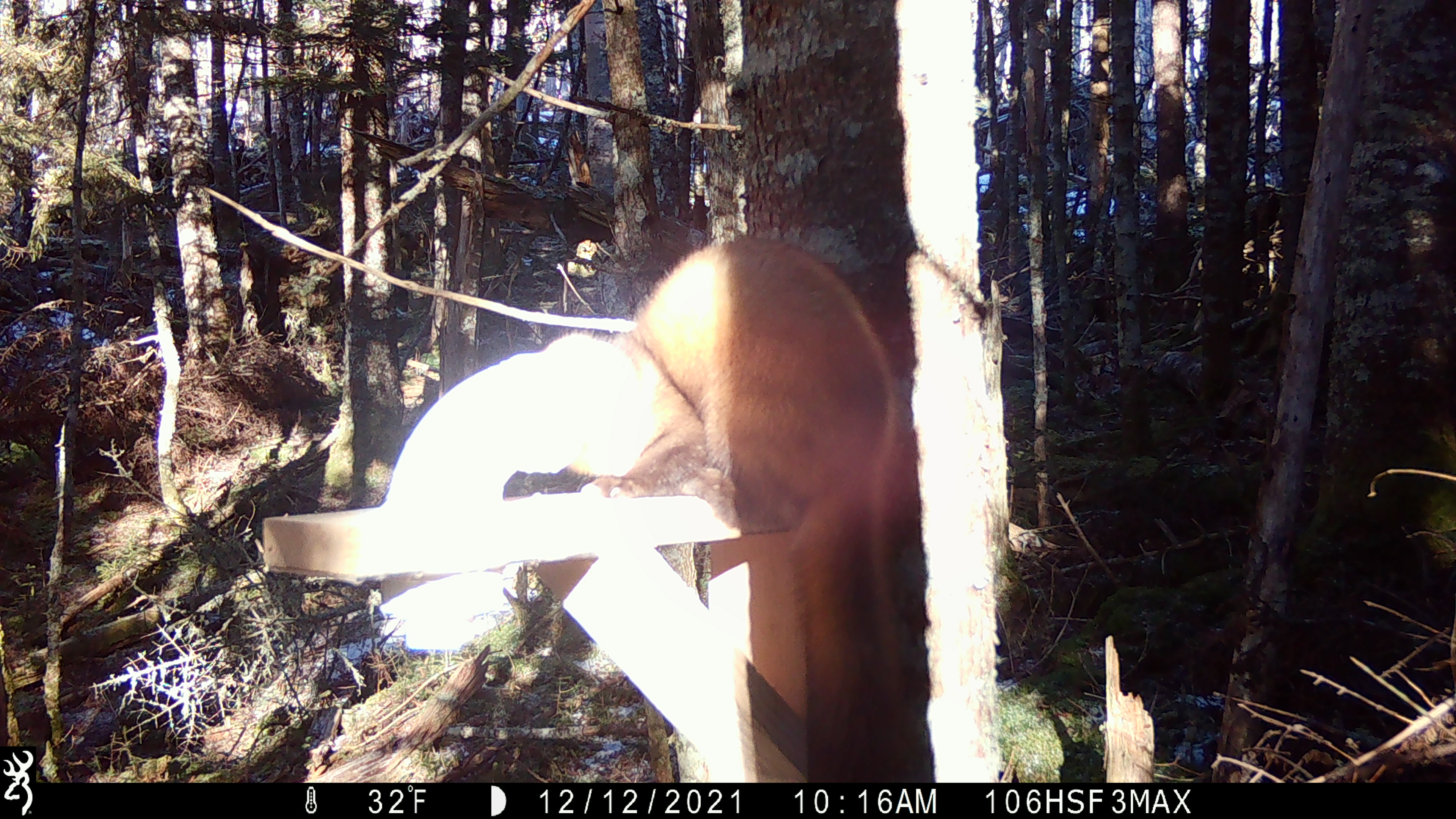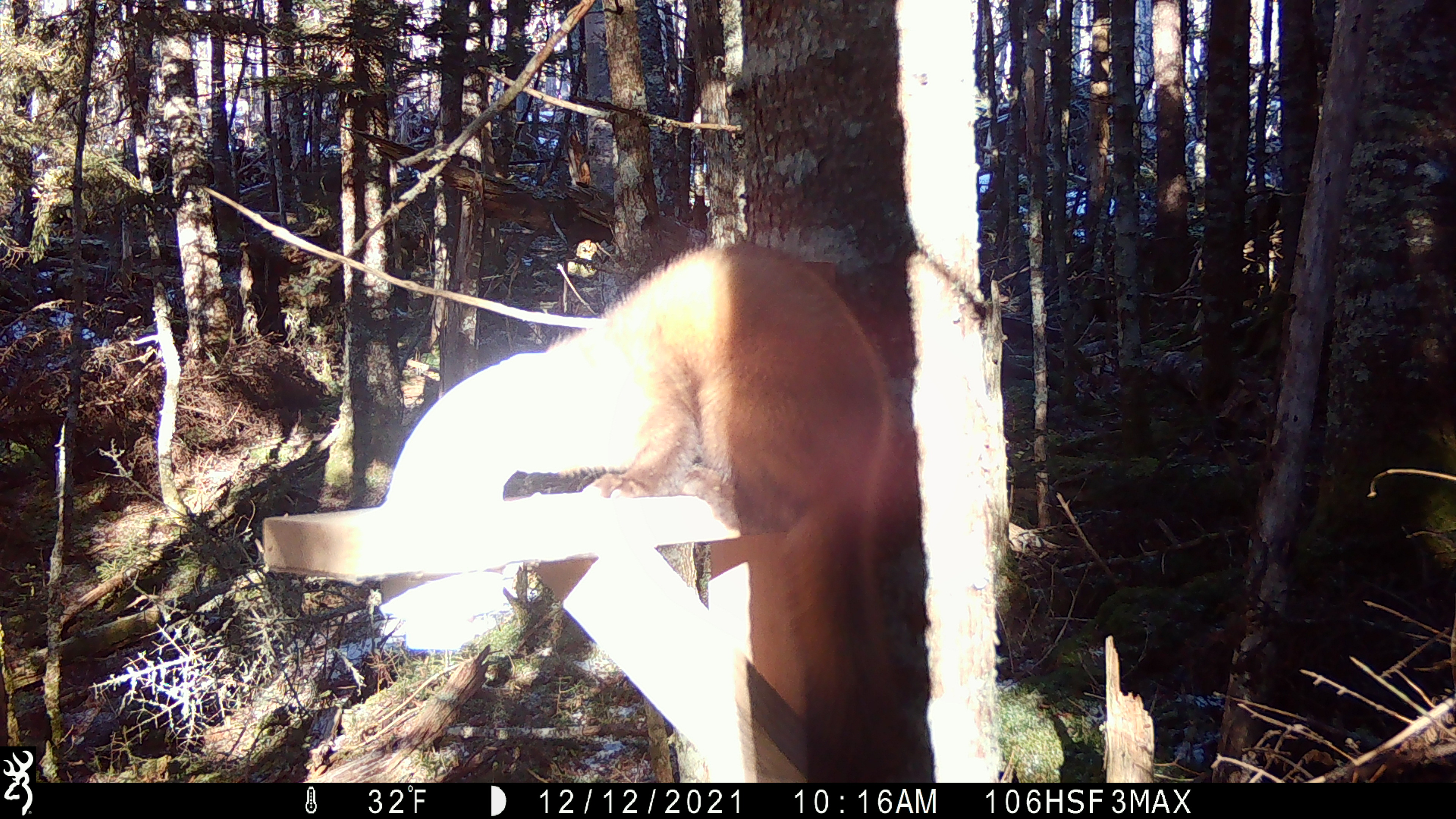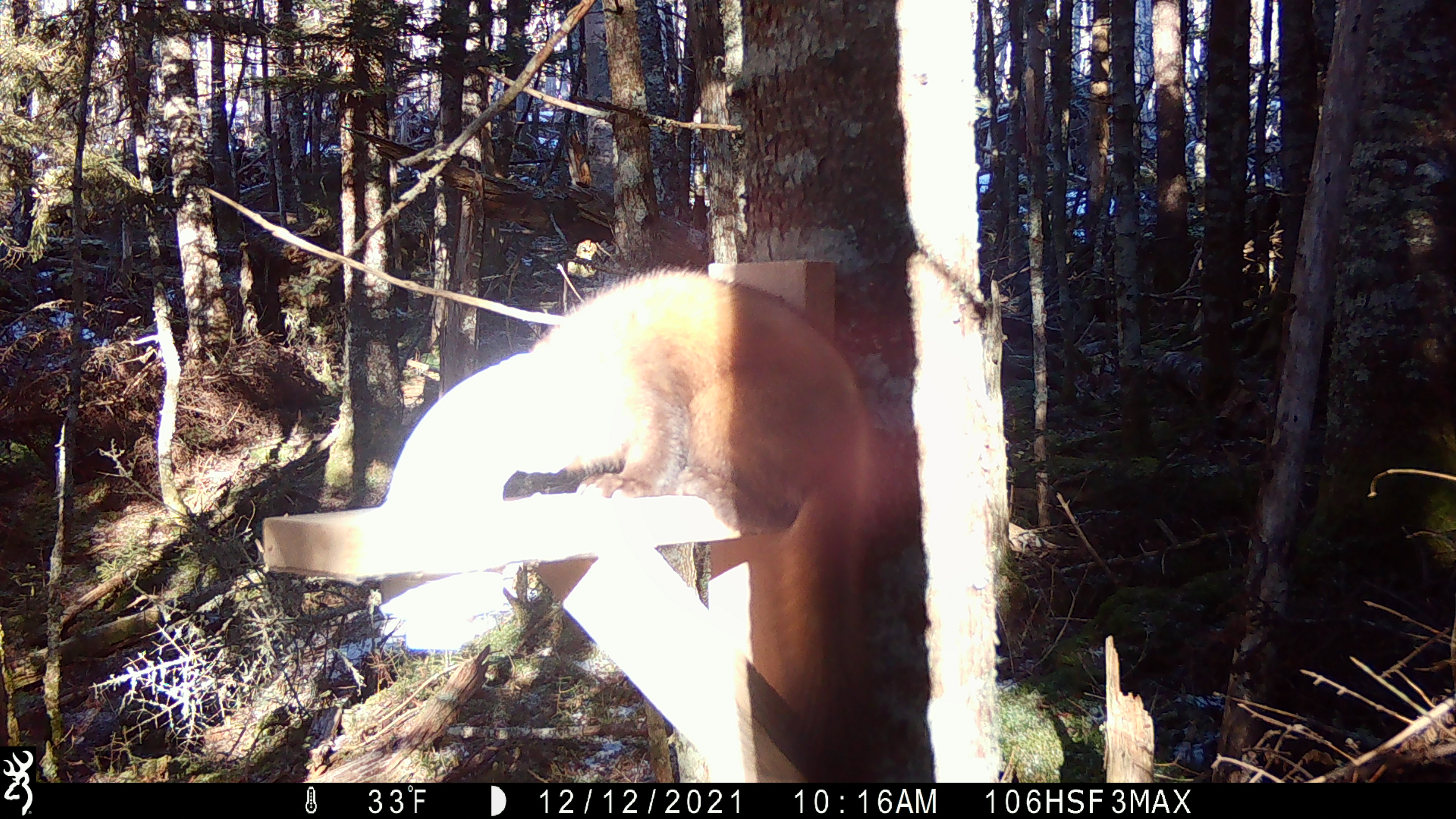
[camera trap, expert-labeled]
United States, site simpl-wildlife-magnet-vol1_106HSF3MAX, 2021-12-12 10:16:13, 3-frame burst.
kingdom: Animalia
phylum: Chordata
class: Mammalia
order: Carnivora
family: Mustelidae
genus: Martes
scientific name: Martes americana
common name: american marten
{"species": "american marten (Martes americana)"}